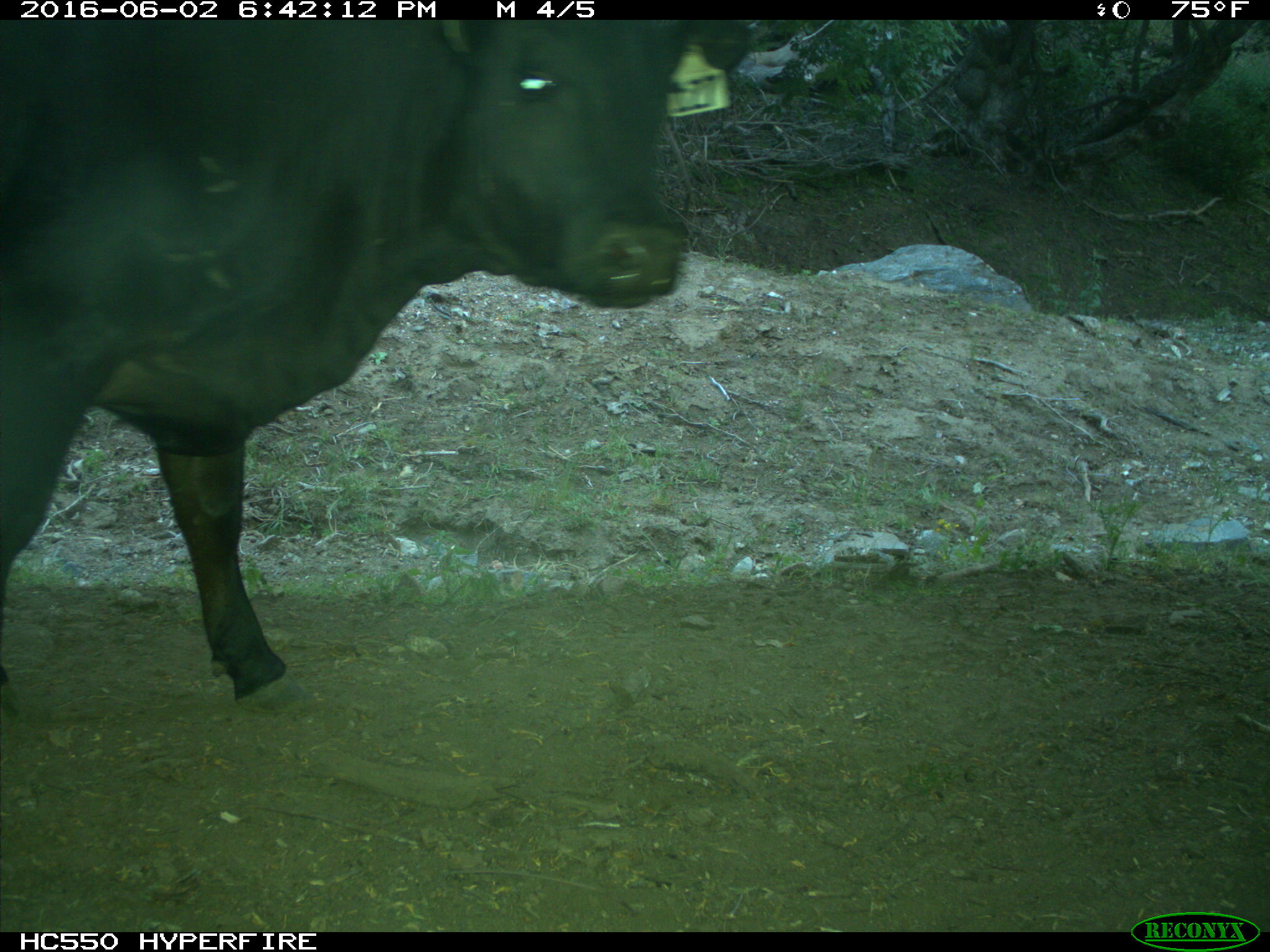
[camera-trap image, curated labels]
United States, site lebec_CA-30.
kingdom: Animalia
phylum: Chordata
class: Mammalia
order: Artiodactyla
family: Bovidae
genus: Bos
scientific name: Bos taurus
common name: domestic cow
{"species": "Bos taurus (domestic cow)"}